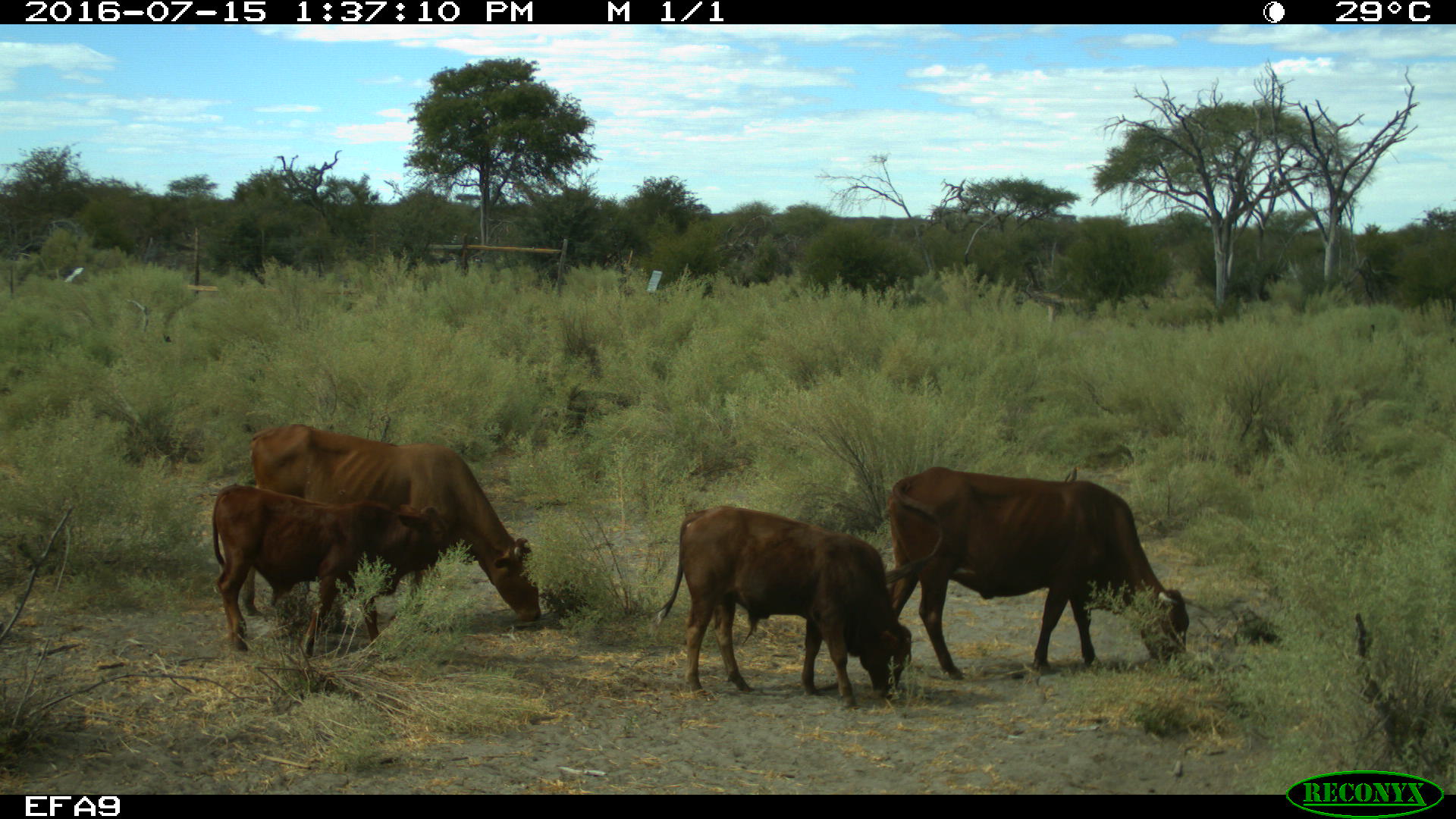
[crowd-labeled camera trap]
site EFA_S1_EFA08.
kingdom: Animalia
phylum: Chordata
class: Mammalia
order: Artiodactyla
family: Bovidae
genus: Bos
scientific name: Bos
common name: cattle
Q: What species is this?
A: Cattle (Bos).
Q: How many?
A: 4.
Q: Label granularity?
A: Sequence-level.